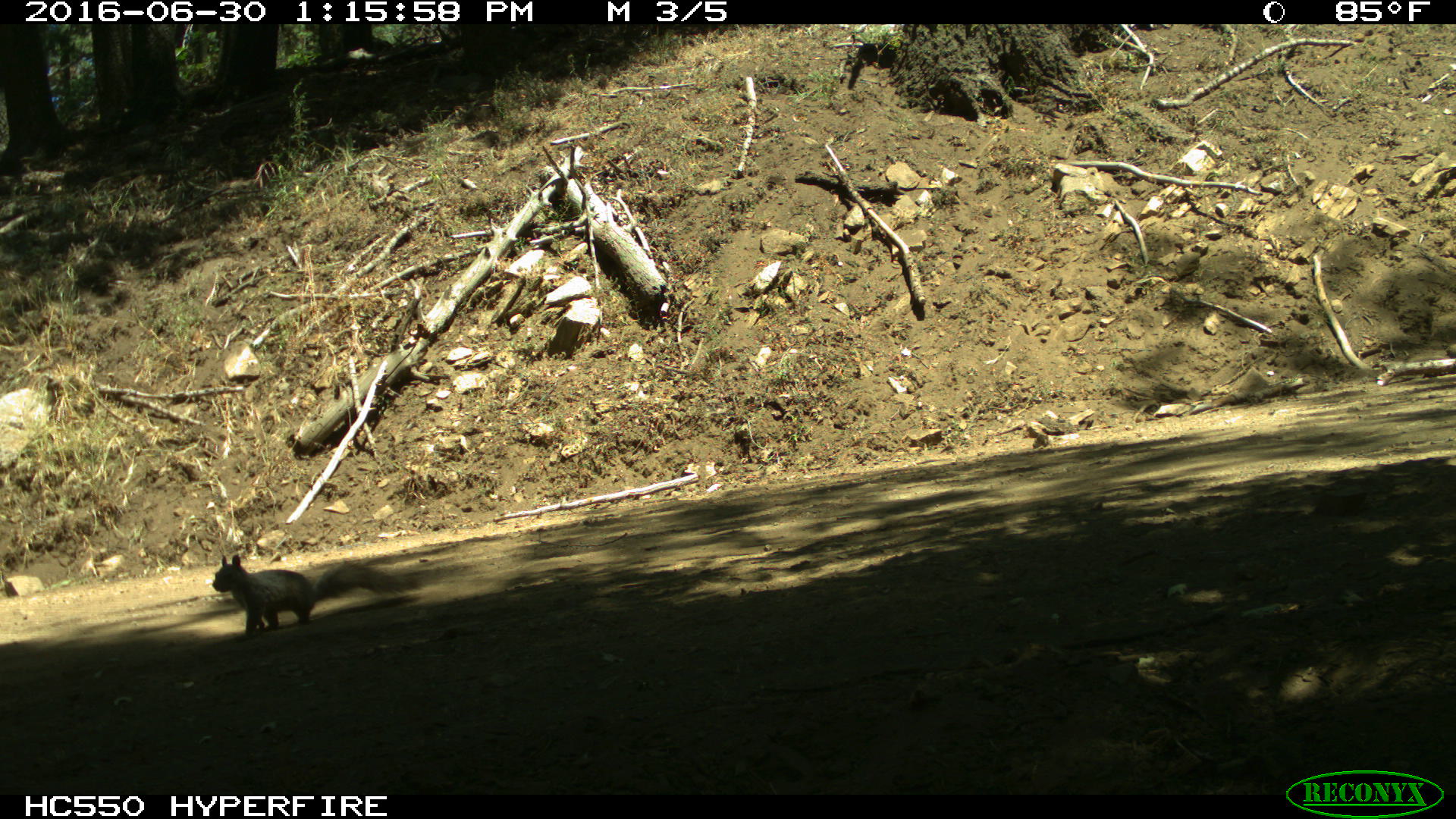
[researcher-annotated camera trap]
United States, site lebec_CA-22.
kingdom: Animalia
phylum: Chordata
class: Mammalia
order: Rodentia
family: Sciuridae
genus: Sciurus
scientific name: Sciurus carolinensis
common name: eastern gray squirrel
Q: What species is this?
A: Sciurus carolinensis (eastern gray squirrel).